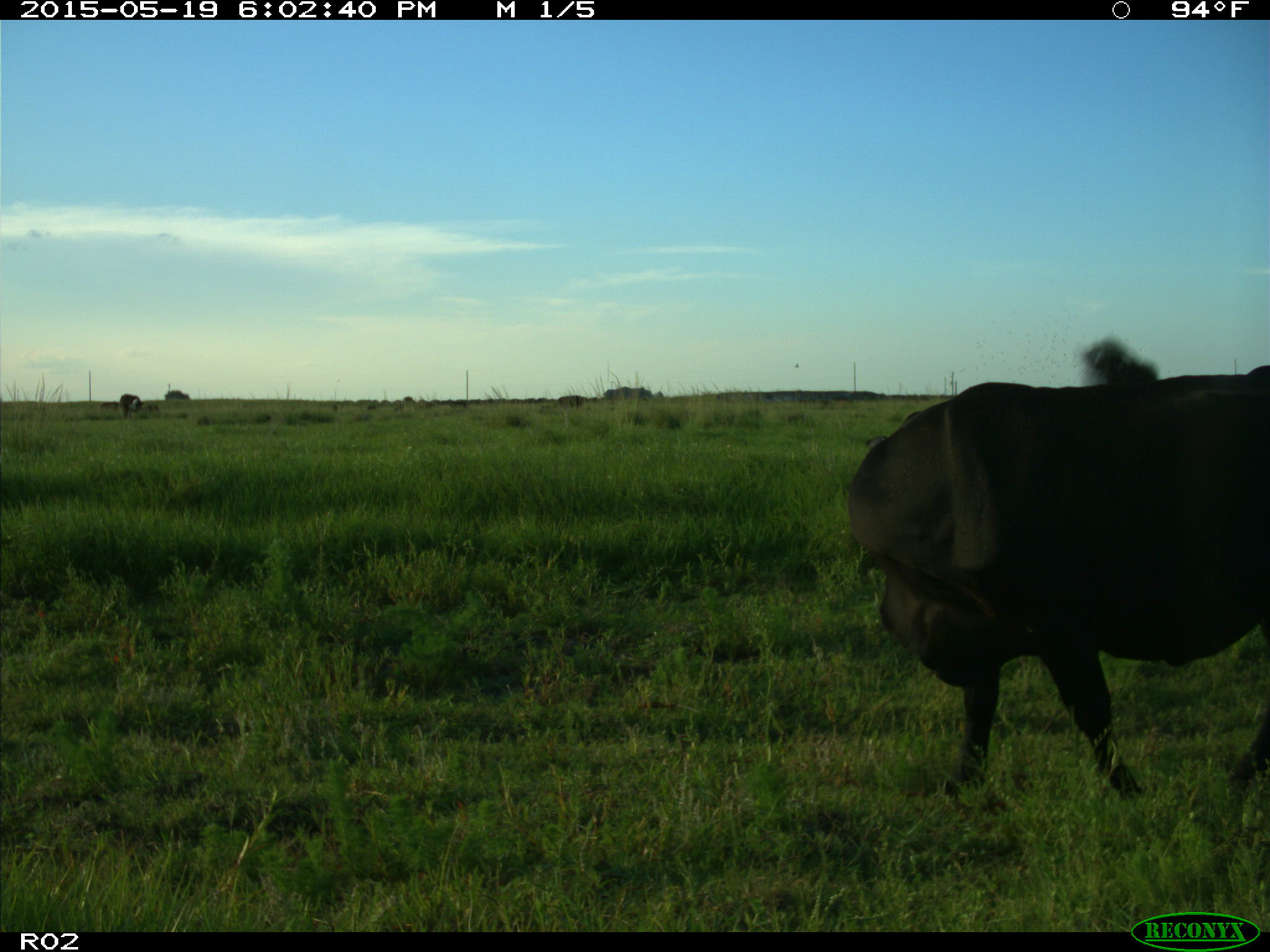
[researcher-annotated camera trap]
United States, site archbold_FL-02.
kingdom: Animalia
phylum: Chordata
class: Mammalia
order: Artiodactyla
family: Bovidae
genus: Bos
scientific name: Bos taurus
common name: domestic cow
Bos taurus (domestic cow).